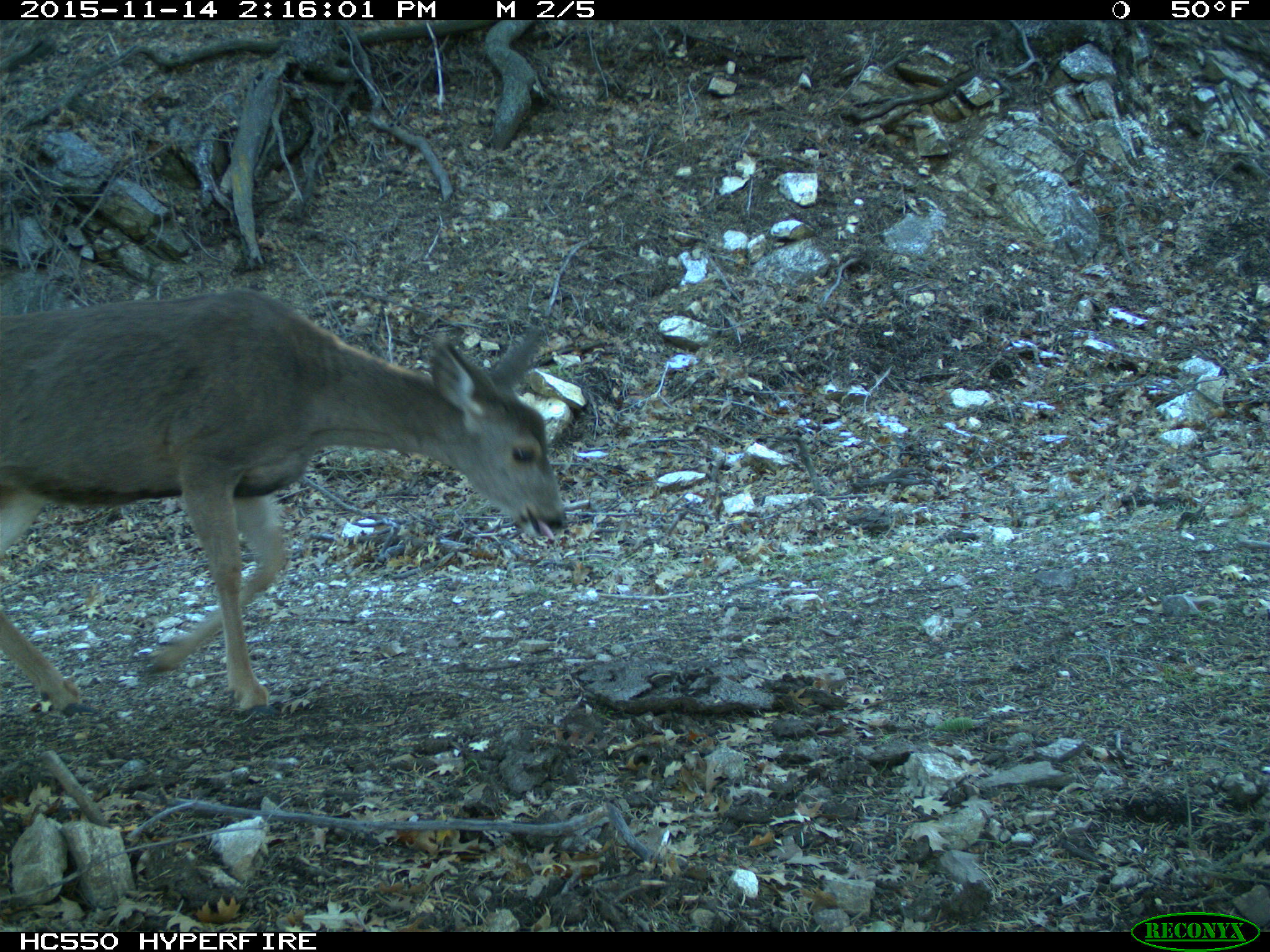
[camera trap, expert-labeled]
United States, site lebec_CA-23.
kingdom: Animalia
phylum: Chordata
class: Mammalia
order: Artiodactyla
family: Cervidae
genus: Odocoileus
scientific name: Odocoileus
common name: deer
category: unidentified deer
Unidentified deer (deer) (Odocoileus).